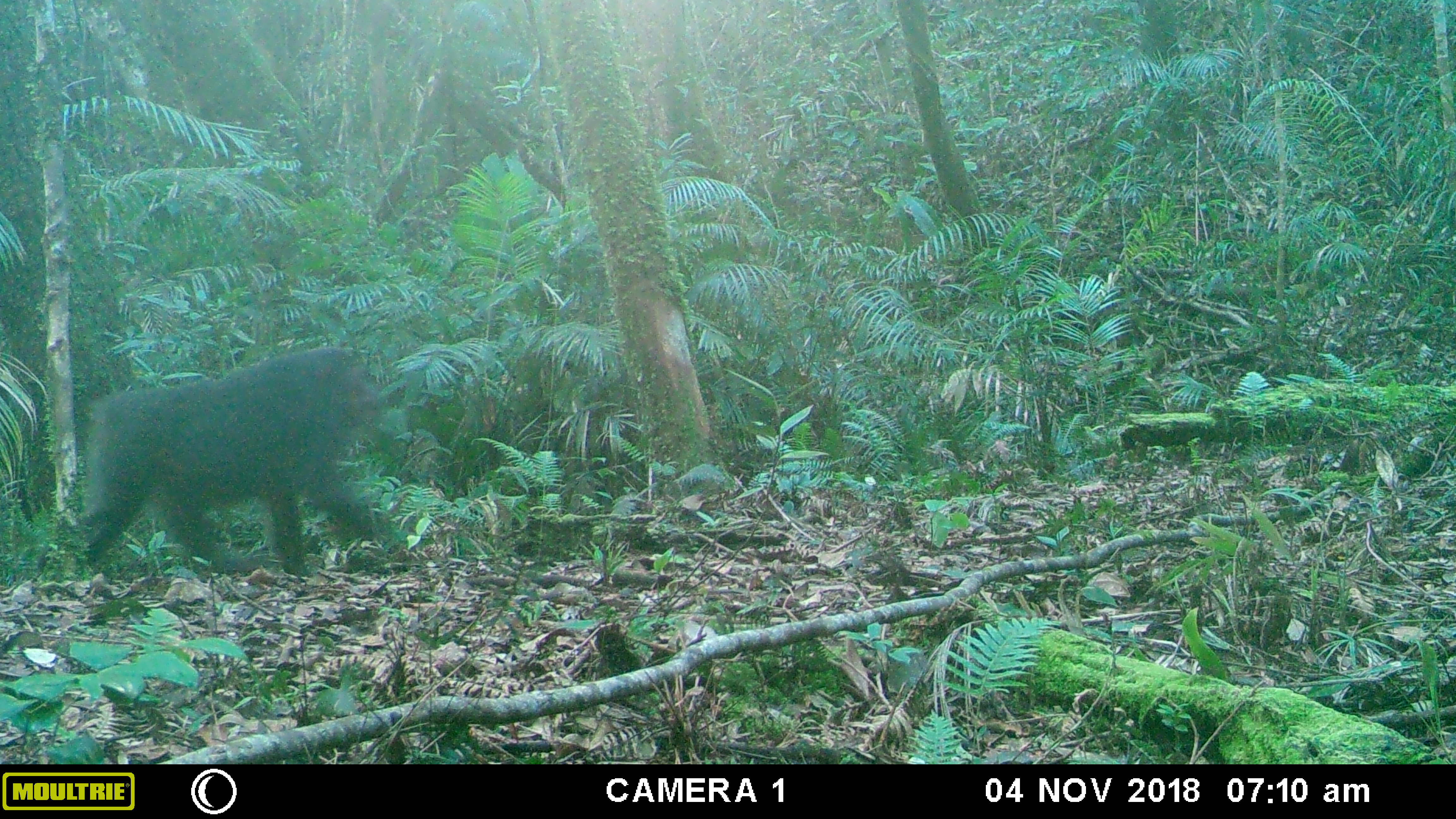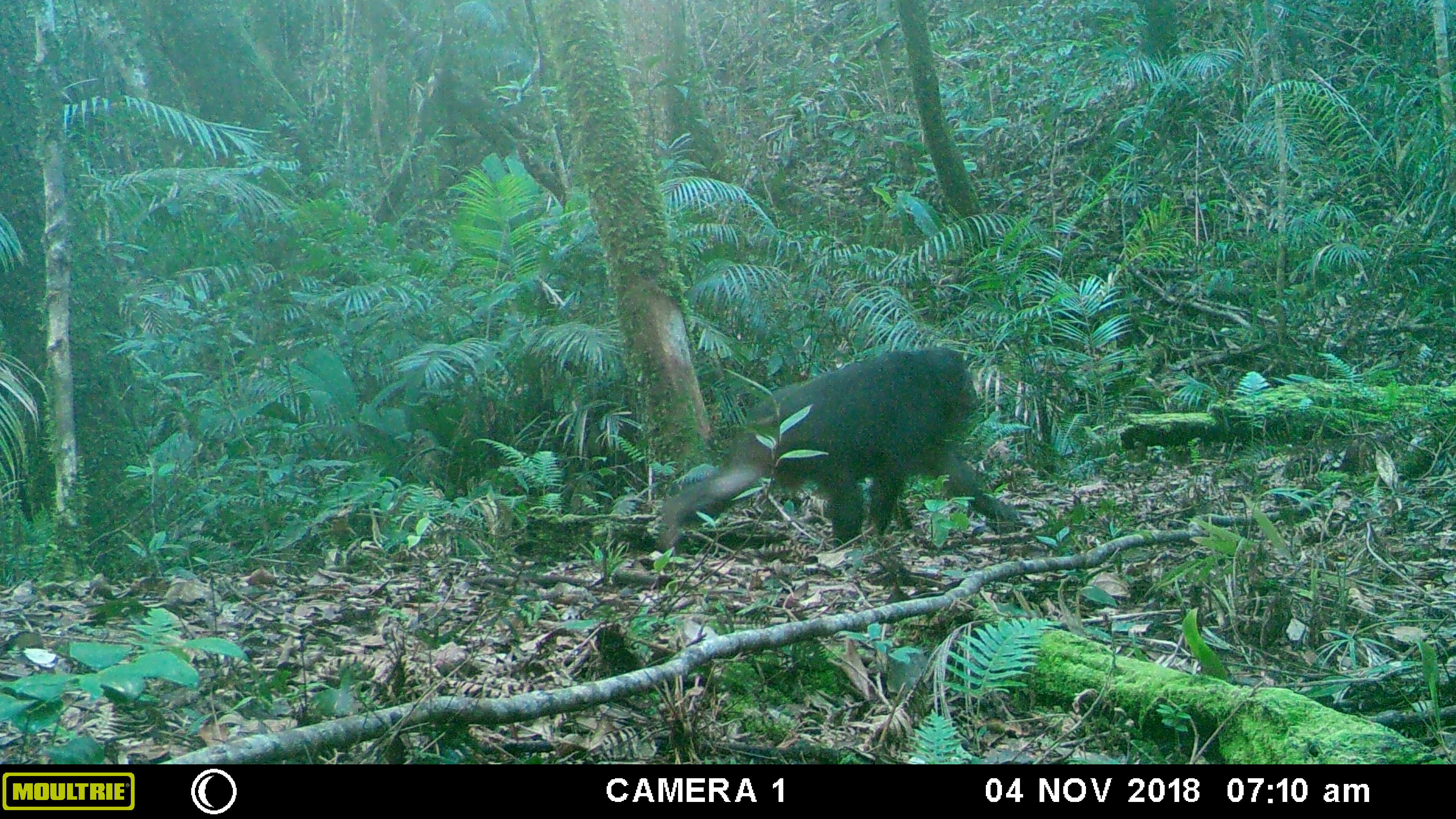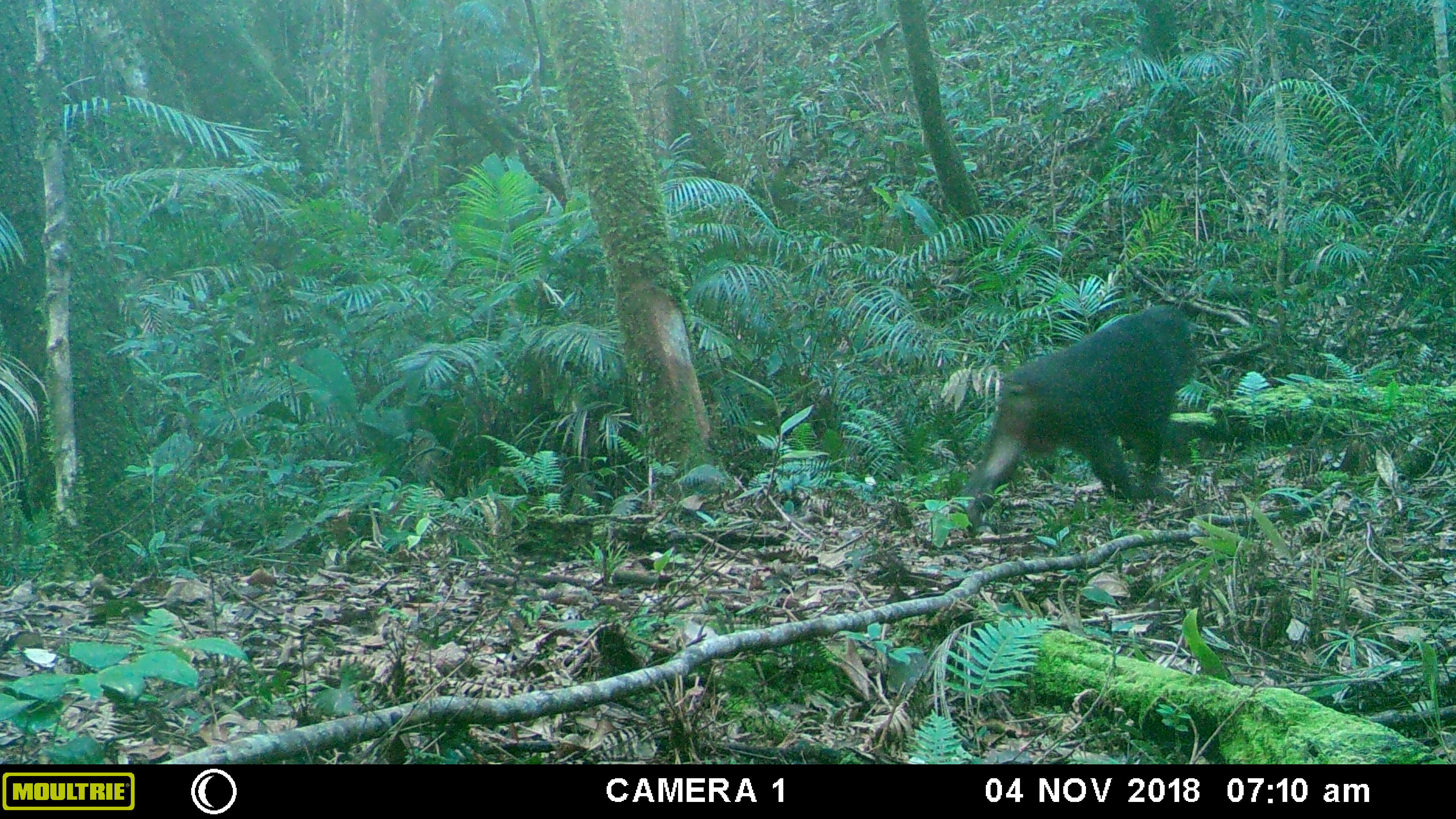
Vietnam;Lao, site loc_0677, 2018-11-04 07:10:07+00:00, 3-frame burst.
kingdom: Animalia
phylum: Chordata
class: Mammalia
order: Primates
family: Cercopithecidae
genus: Macaca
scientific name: Macaca arctoides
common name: stump-tailed macaque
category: stump tailed macaque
Stump tailed macaque (stump-tailed macaque) (Macaca arctoides). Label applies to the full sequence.